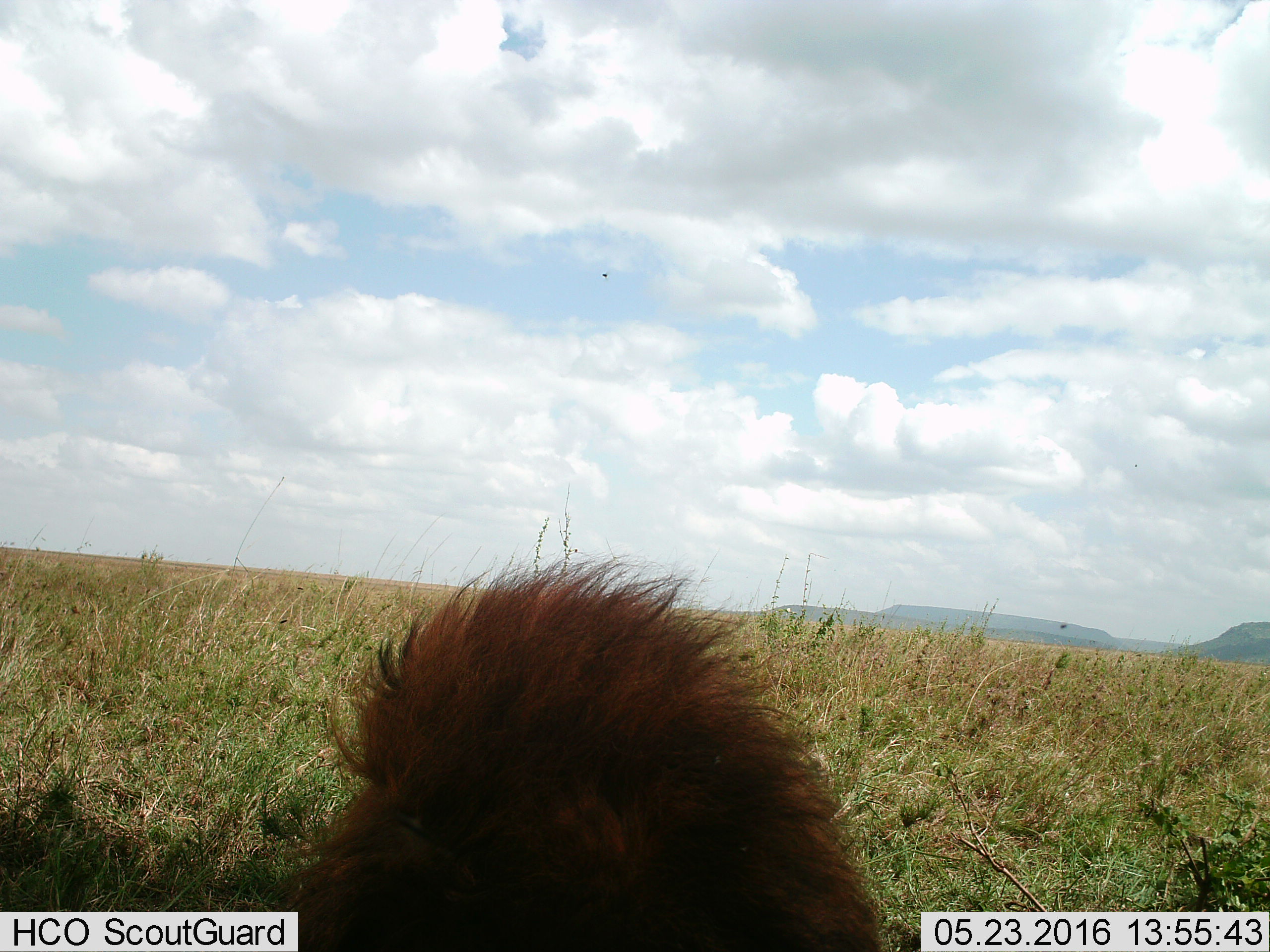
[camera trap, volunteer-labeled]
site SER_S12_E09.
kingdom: Animalia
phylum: Chordata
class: Mammalia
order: Carnivora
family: Felidae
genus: Panthera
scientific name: Panthera leo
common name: lion male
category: lionmale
Lionmale (lion male) (Panthera leo), count 1. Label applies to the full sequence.